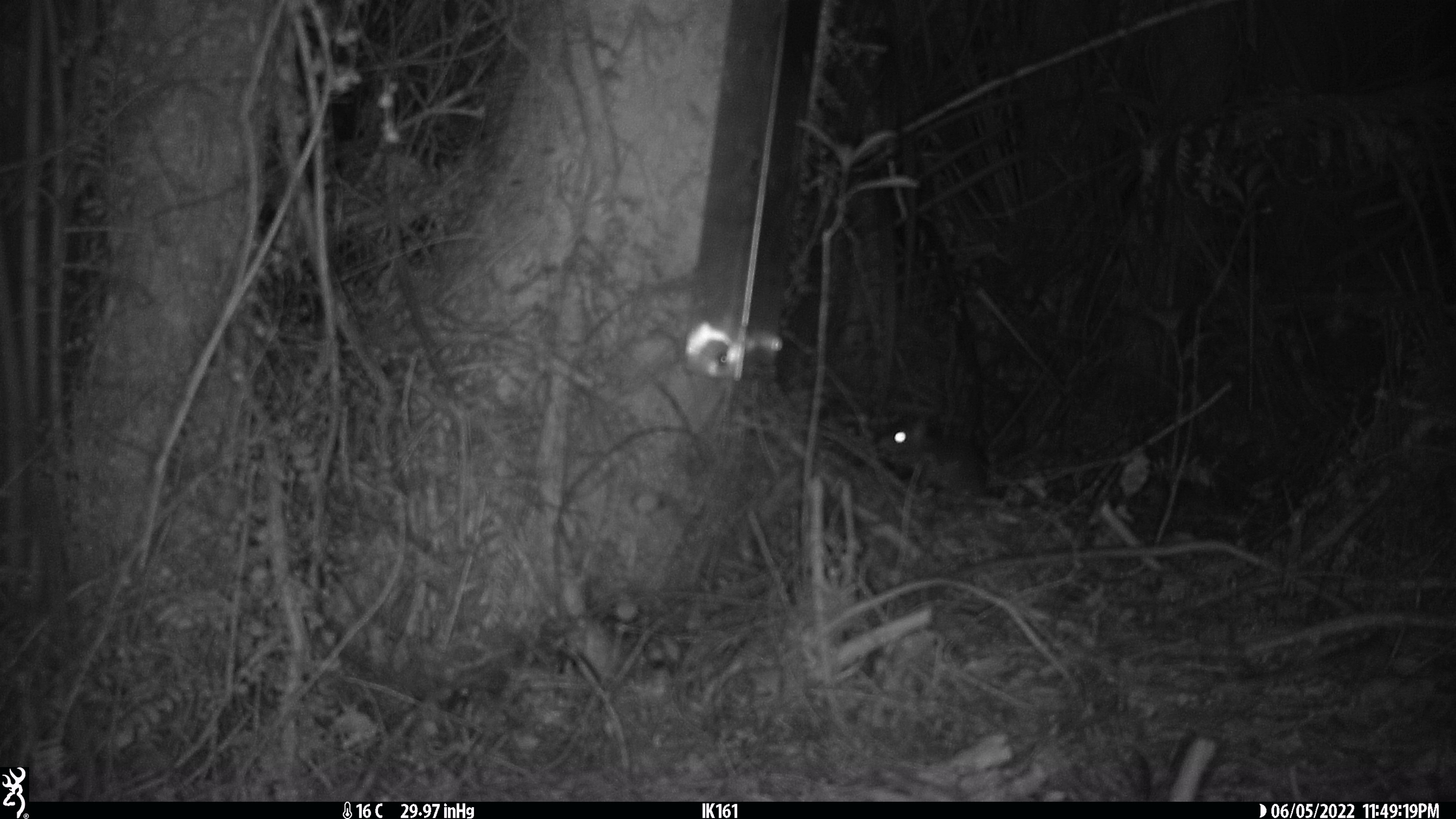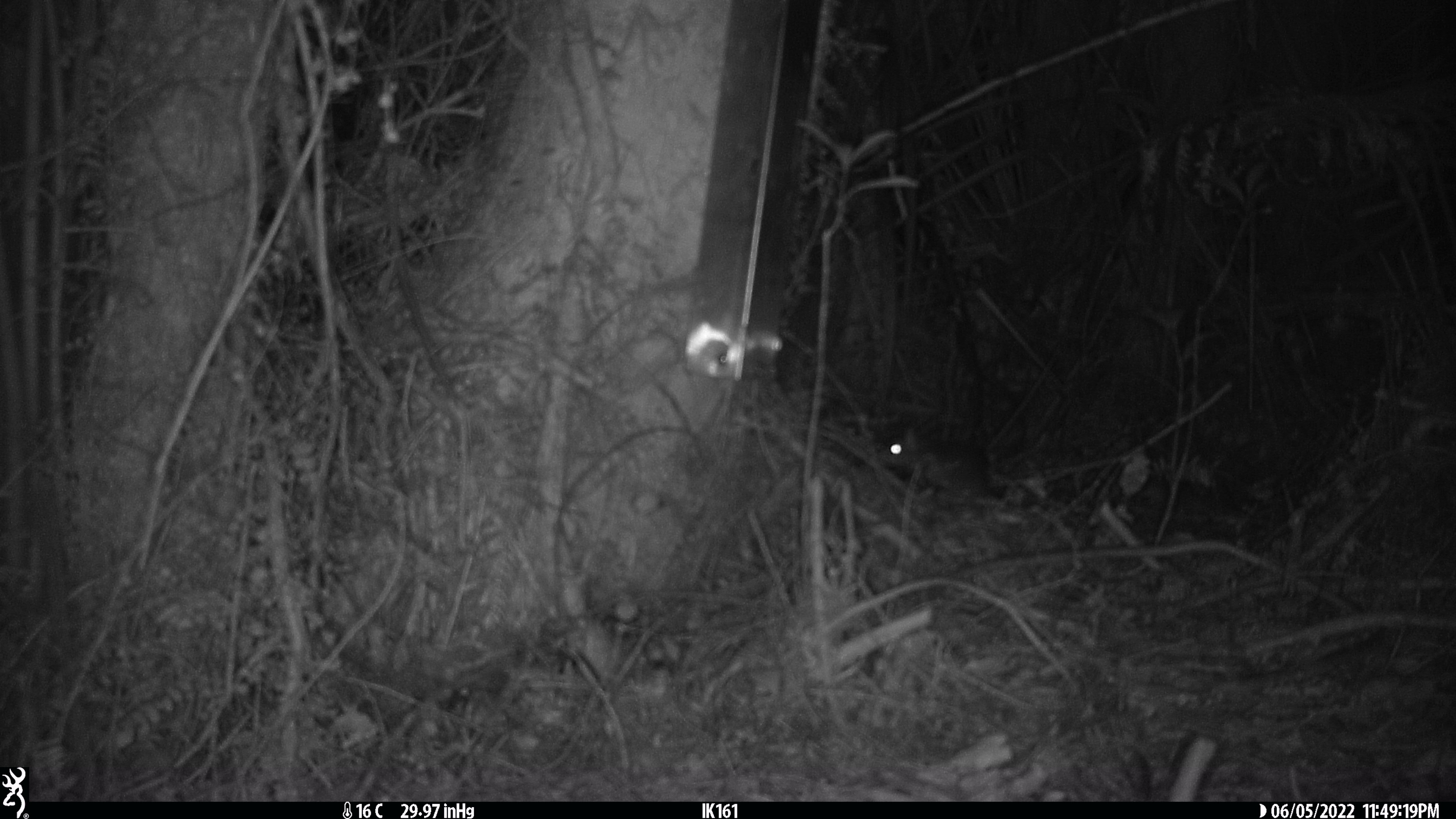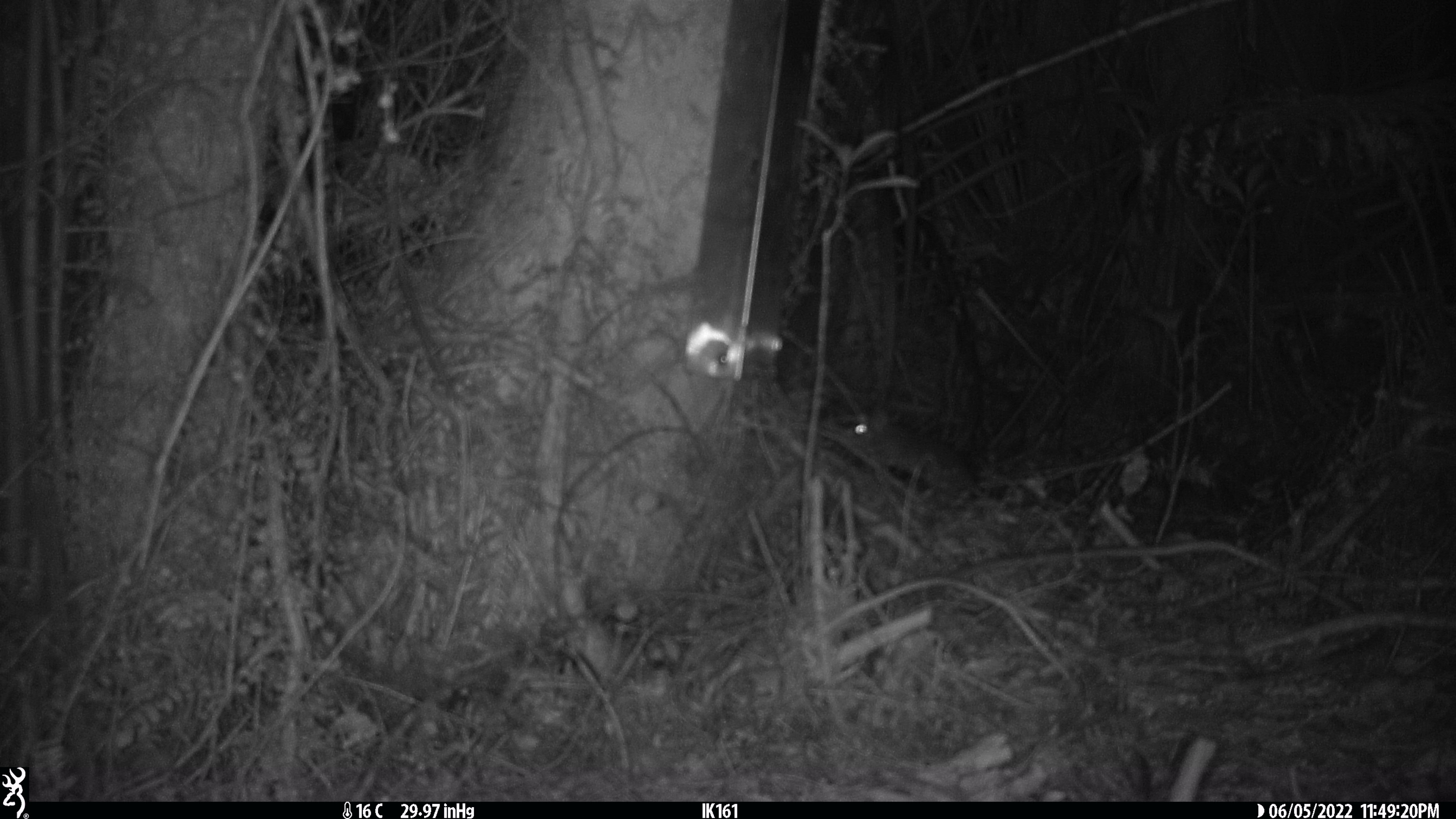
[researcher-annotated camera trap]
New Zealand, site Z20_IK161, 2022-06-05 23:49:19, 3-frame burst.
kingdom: Animalia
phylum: Chordata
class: Mammalia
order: Rodentia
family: Muridae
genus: Rattus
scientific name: Rattus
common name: rat